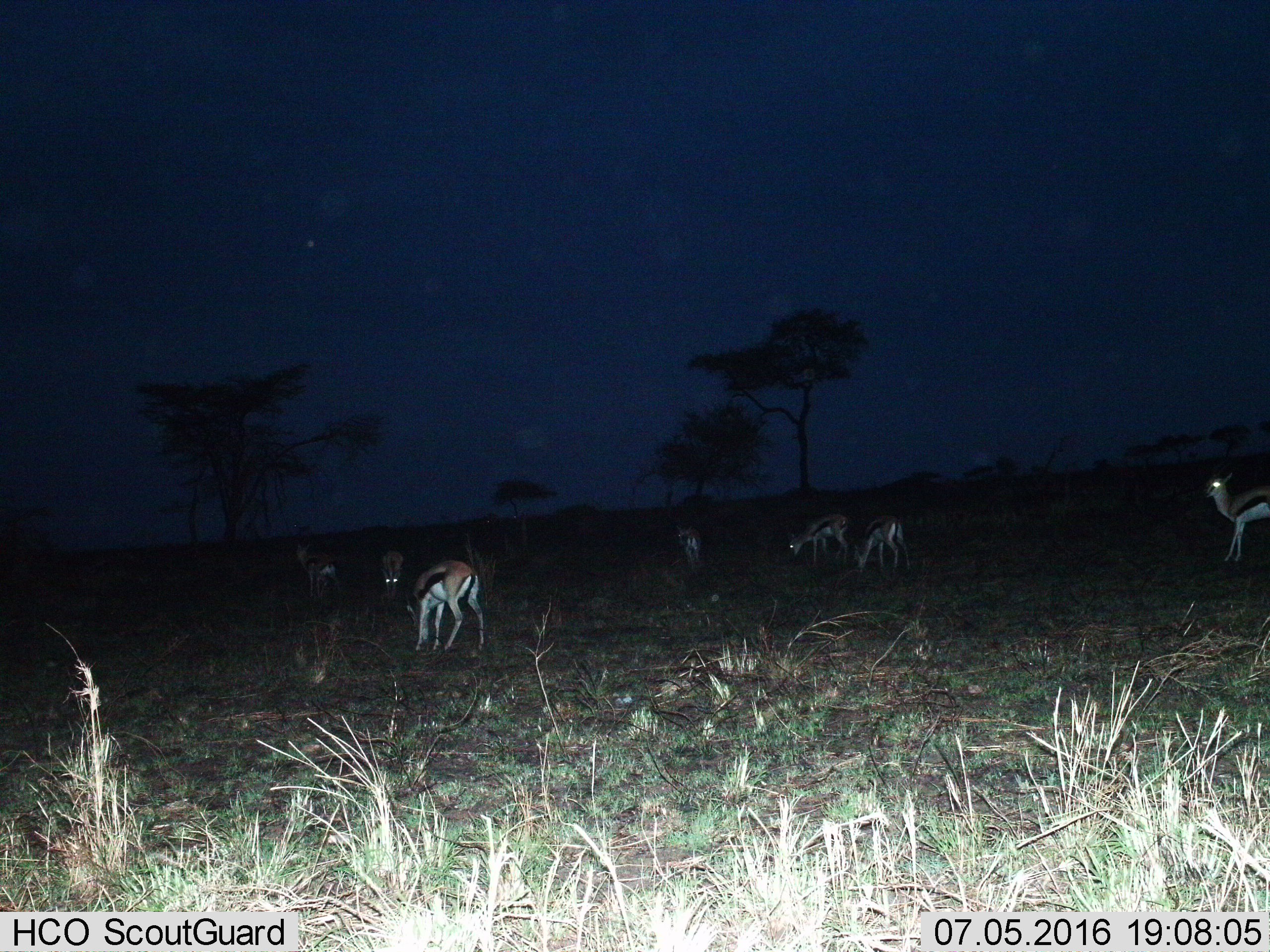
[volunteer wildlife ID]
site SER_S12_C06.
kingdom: Animalia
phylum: Chordata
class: Mammalia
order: Artiodactyla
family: Bovidae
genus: Eudorcas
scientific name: Eudorcas thomsonii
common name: thomson's gazelle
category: gazellethomsons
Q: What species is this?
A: Gazellethomsons (thomson's gazelle) (Eudorcas thomsonii).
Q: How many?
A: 7.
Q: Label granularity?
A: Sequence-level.